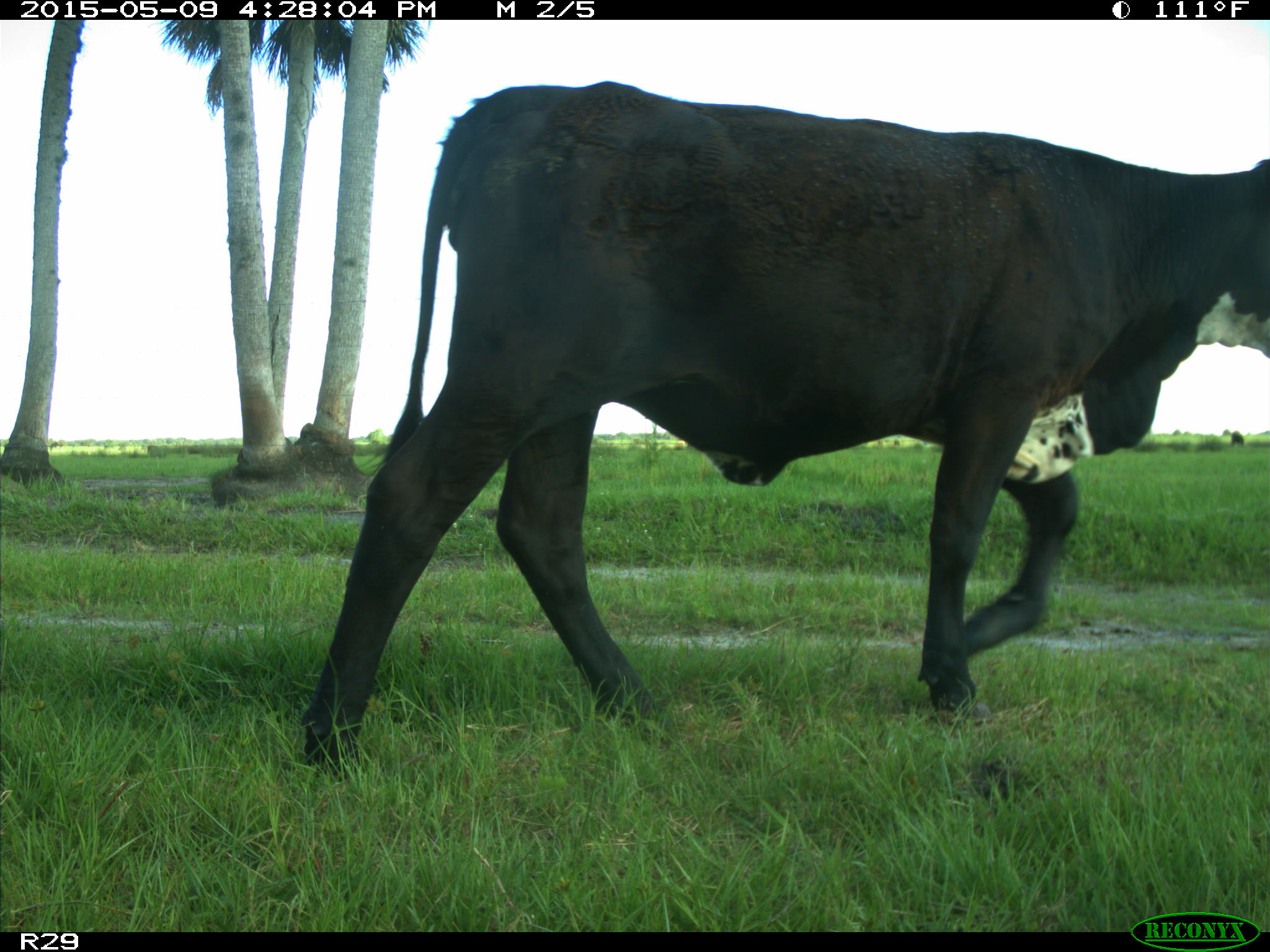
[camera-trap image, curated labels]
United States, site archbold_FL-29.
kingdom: Animalia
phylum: Chordata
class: Mammalia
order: Artiodactyla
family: Bovidae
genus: Bos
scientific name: Bos taurus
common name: domestic cow